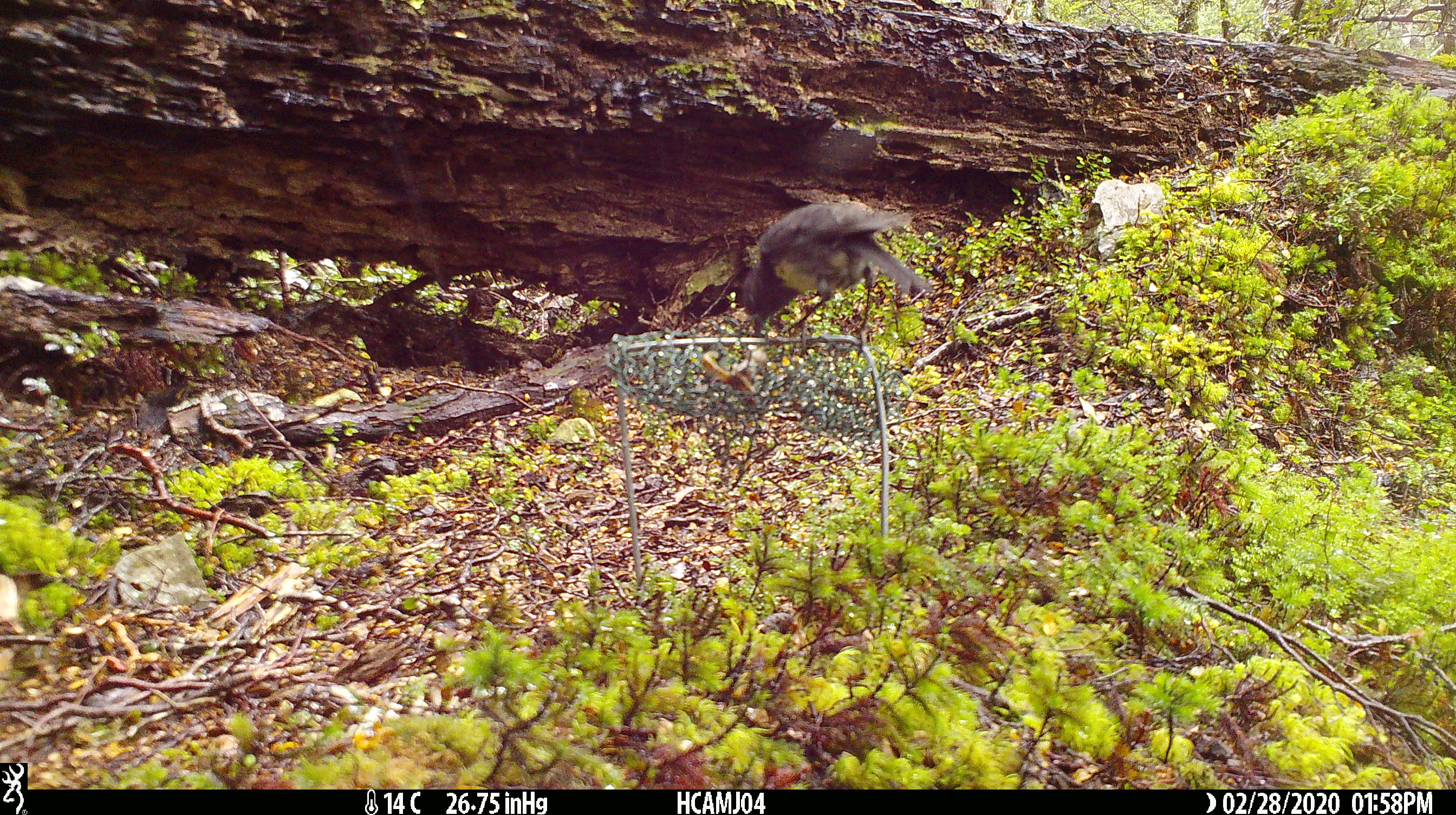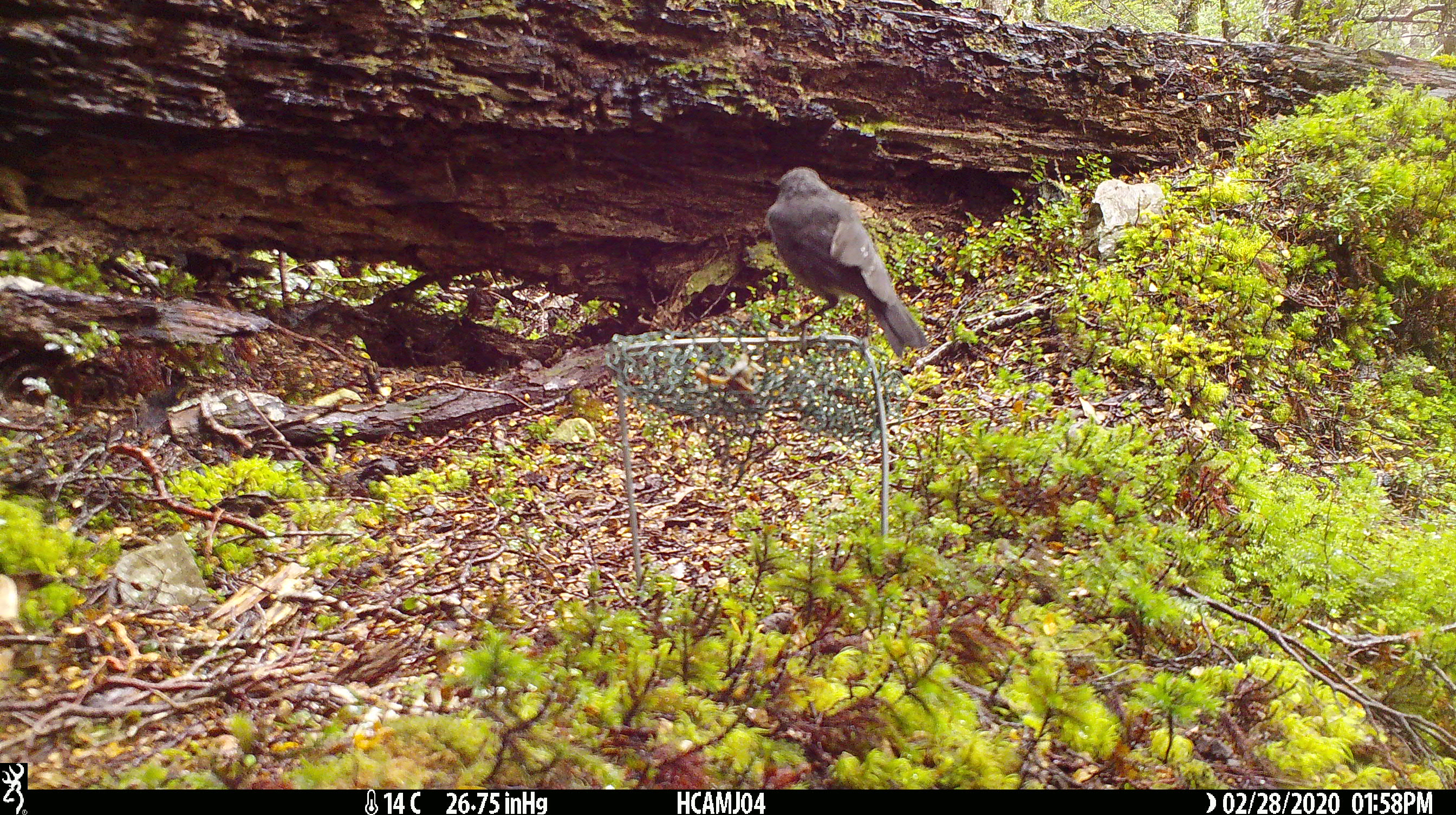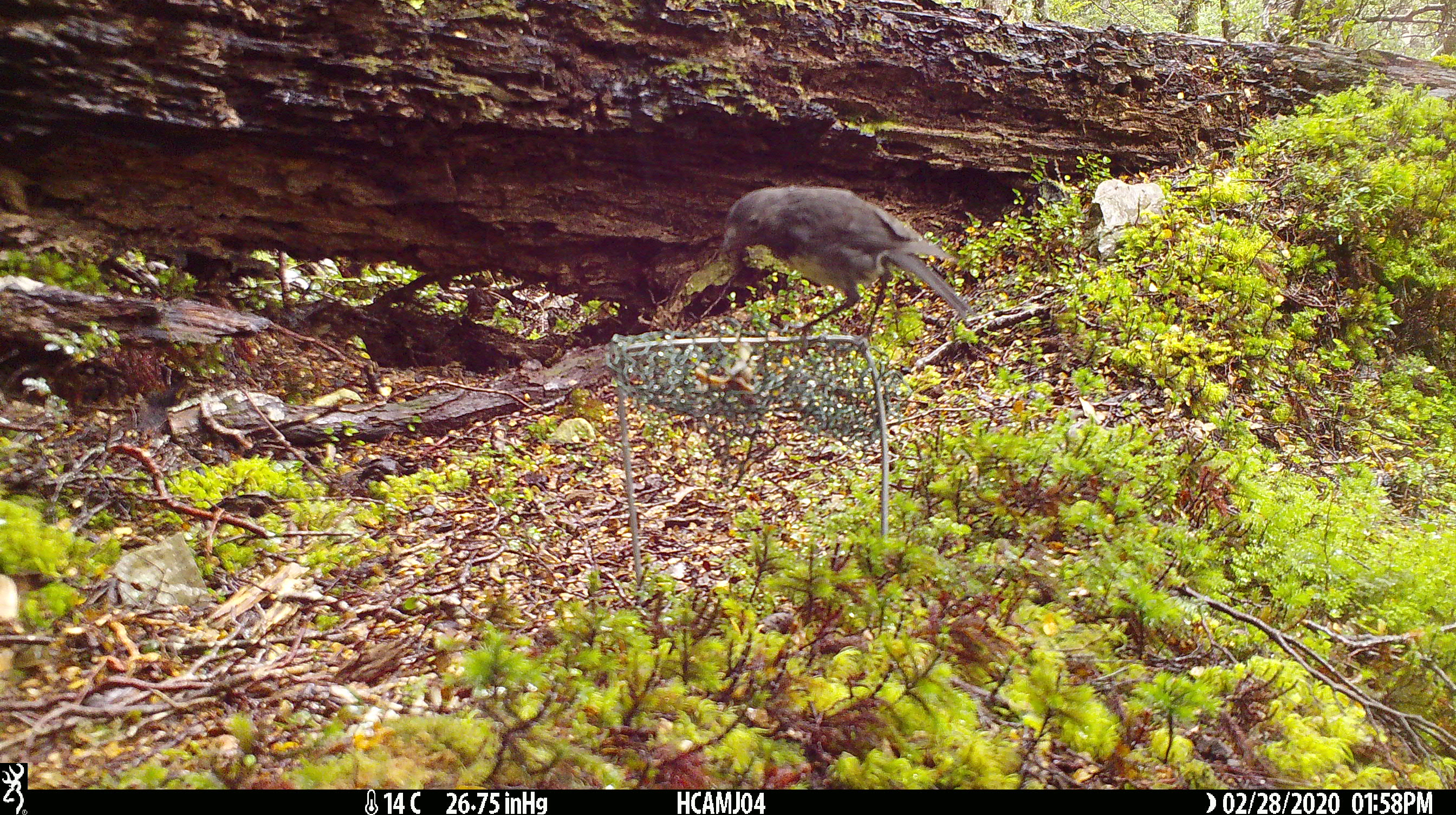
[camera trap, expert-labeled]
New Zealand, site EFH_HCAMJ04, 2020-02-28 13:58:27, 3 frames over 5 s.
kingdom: Animalia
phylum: Chordata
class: Aves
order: Passeriformes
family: Petroicidae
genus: Petroica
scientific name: Petroica australis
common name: new zealand robin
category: robin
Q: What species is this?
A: Robin (new zealand robin) (Petroica australis).